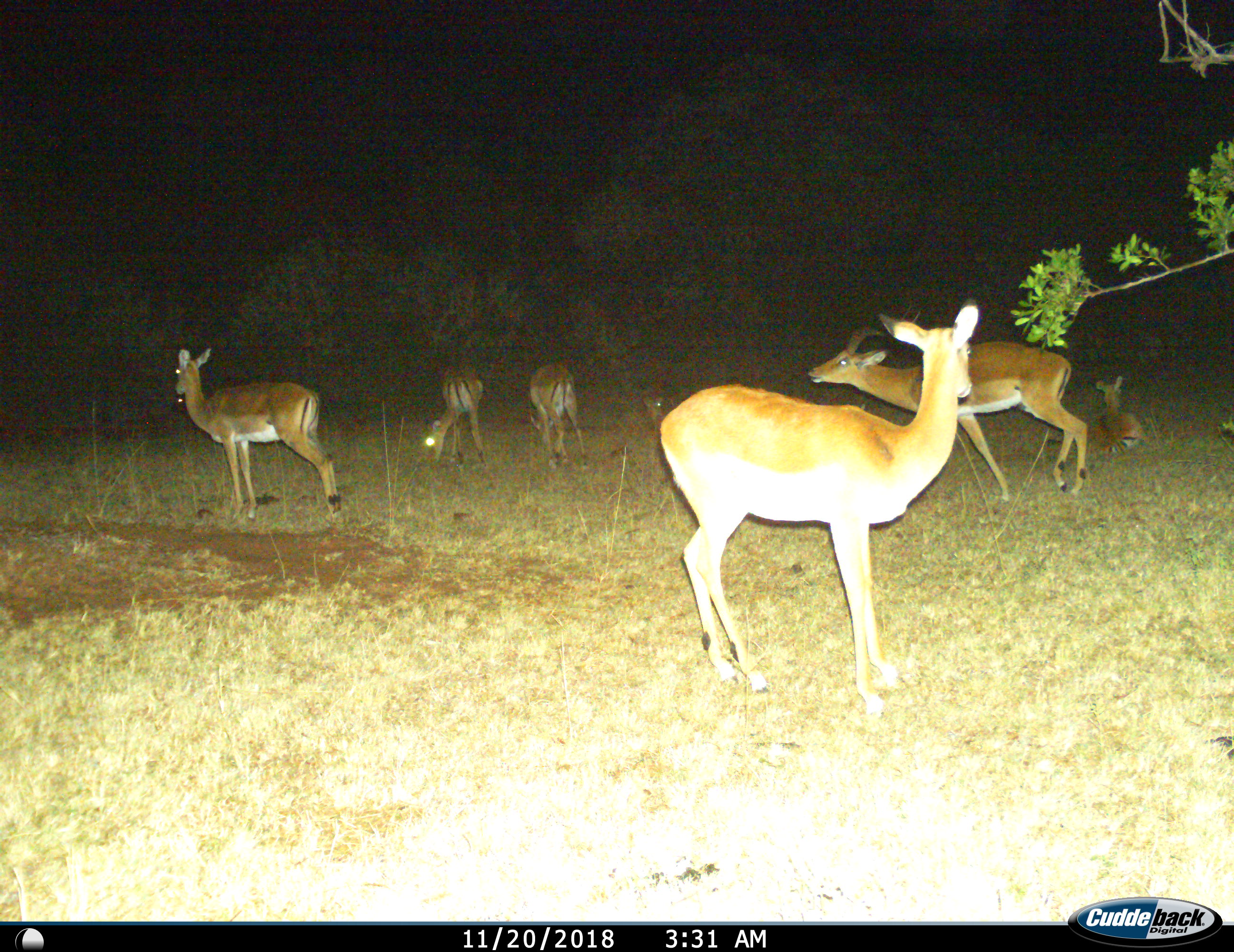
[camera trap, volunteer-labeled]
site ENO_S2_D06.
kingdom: Animalia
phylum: Chordata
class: Mammalia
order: Artiodactyla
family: Bovidae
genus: Aepyceros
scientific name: Aepyceros melampus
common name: impala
Impala (Aepyceros melampus), count 7. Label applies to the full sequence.